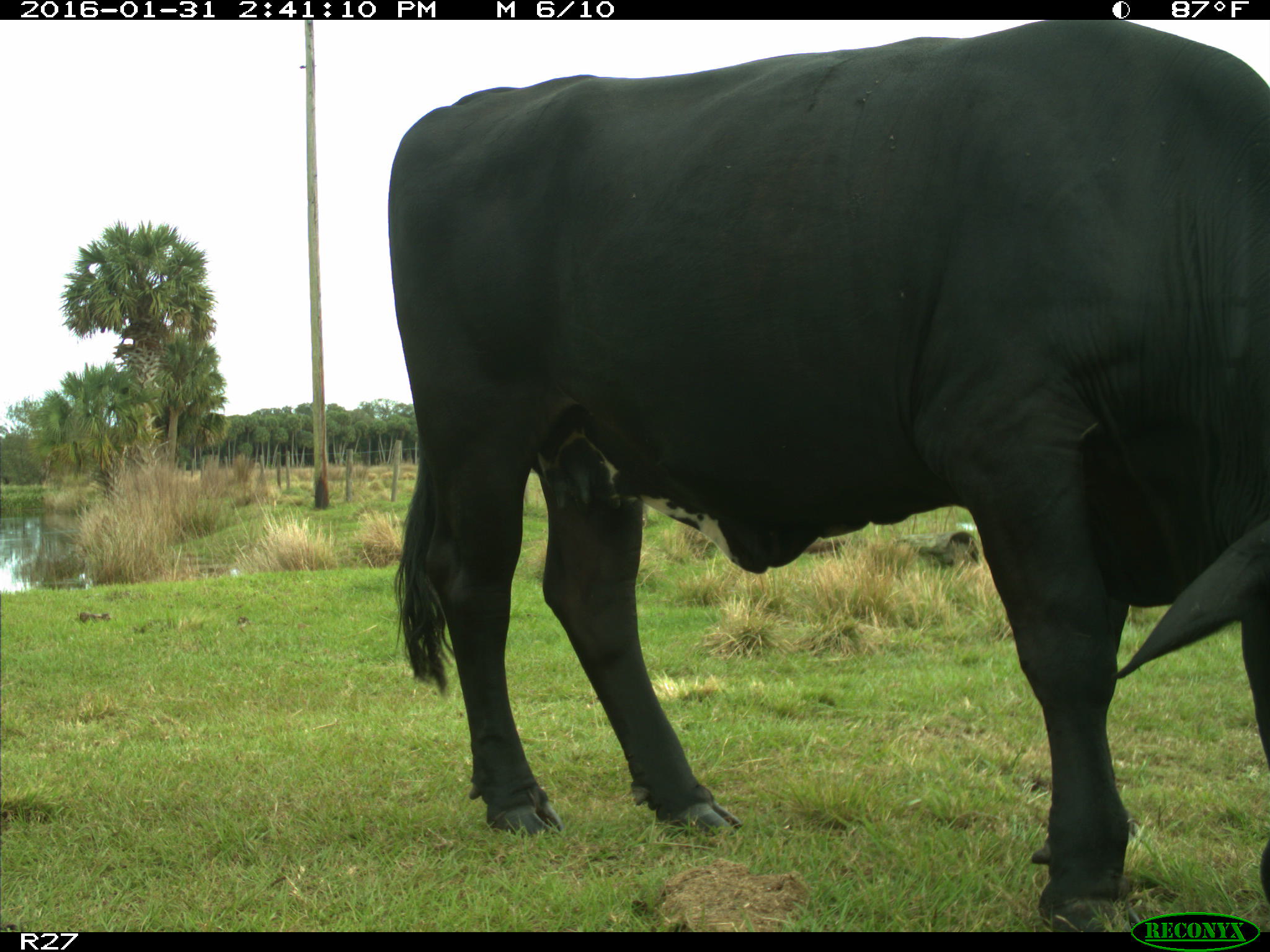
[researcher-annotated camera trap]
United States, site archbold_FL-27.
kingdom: Animalia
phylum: Chordata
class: Mammalia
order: Artiodactyla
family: Bovidae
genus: Bos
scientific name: Bos taurus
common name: domestic cow